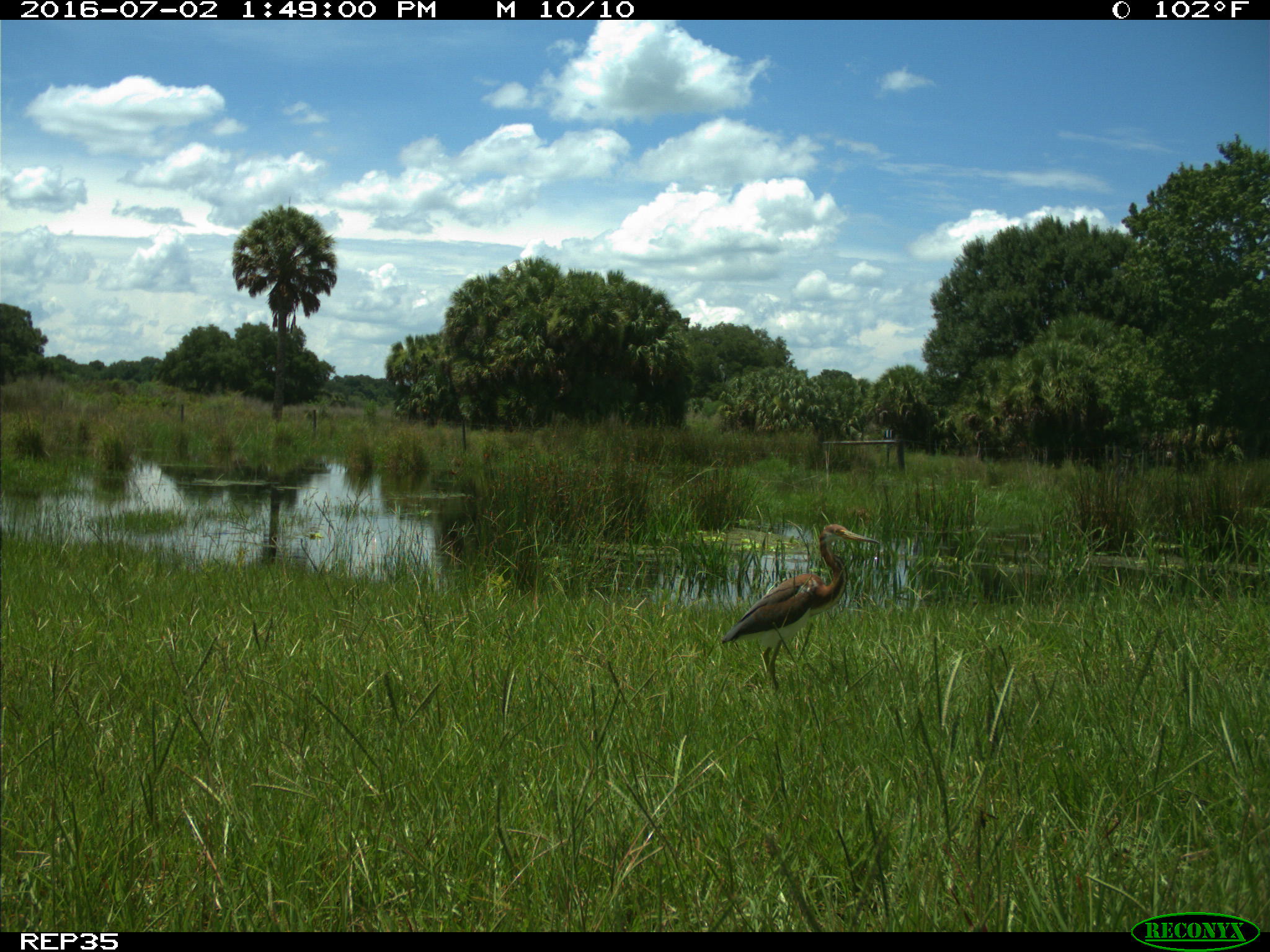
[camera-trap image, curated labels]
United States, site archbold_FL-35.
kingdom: Animalia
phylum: Chordata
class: Aves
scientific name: Aves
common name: birds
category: unidentified bird